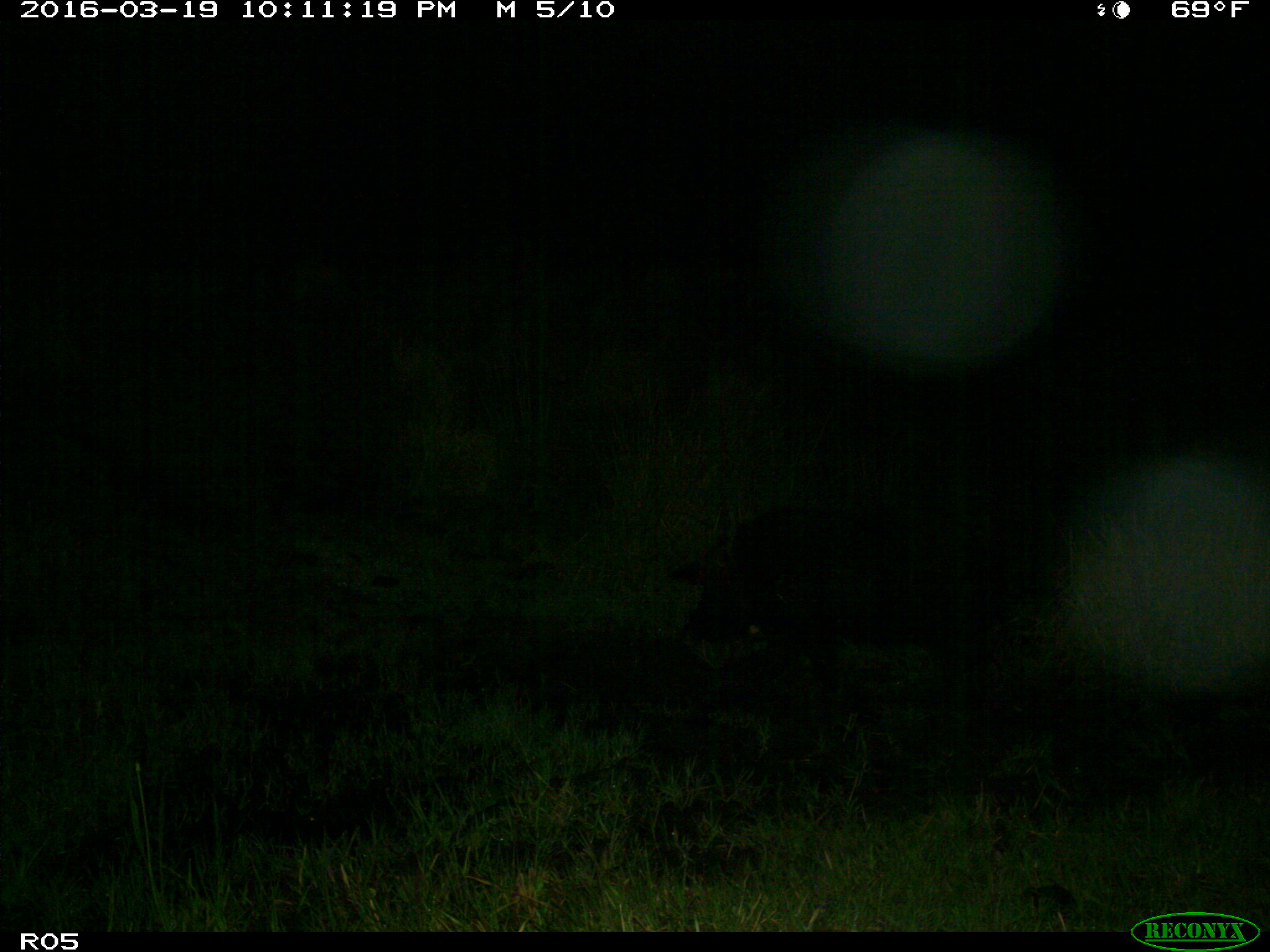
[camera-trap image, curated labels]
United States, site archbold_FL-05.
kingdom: Animalia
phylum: Chordata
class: Mammalia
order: Artiodactyla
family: Suidae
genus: Sus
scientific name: Sus scrofa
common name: wild boar